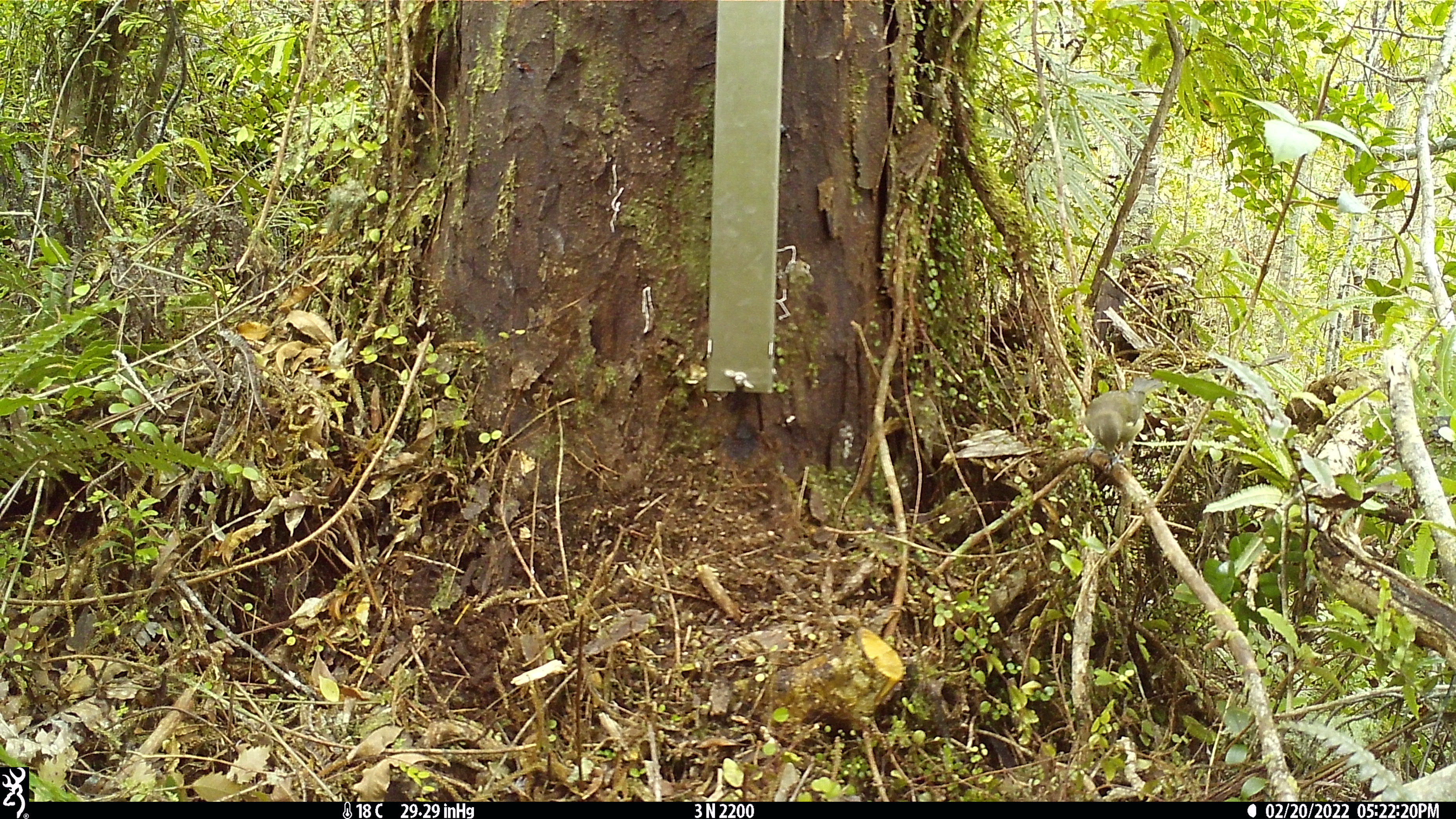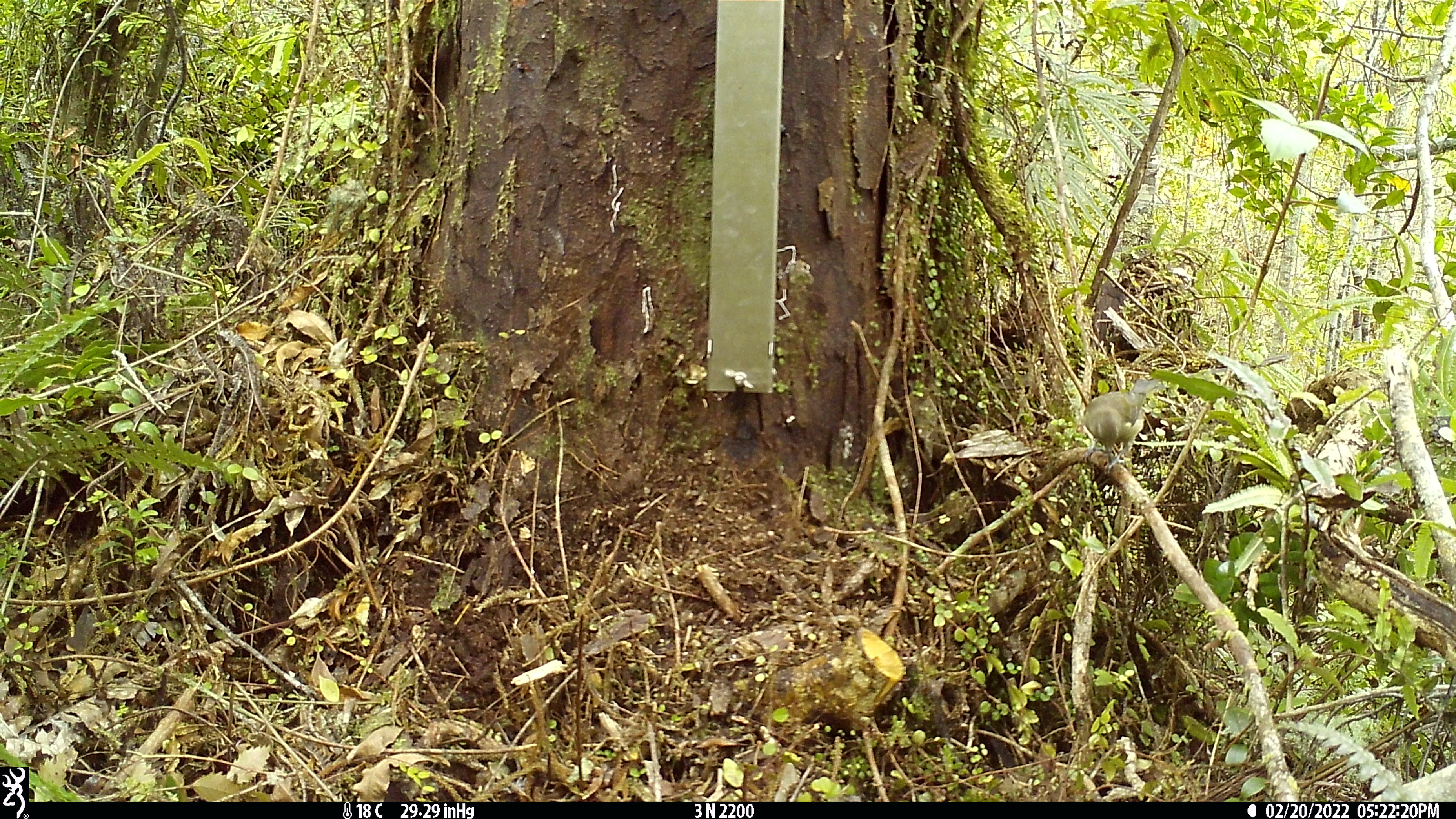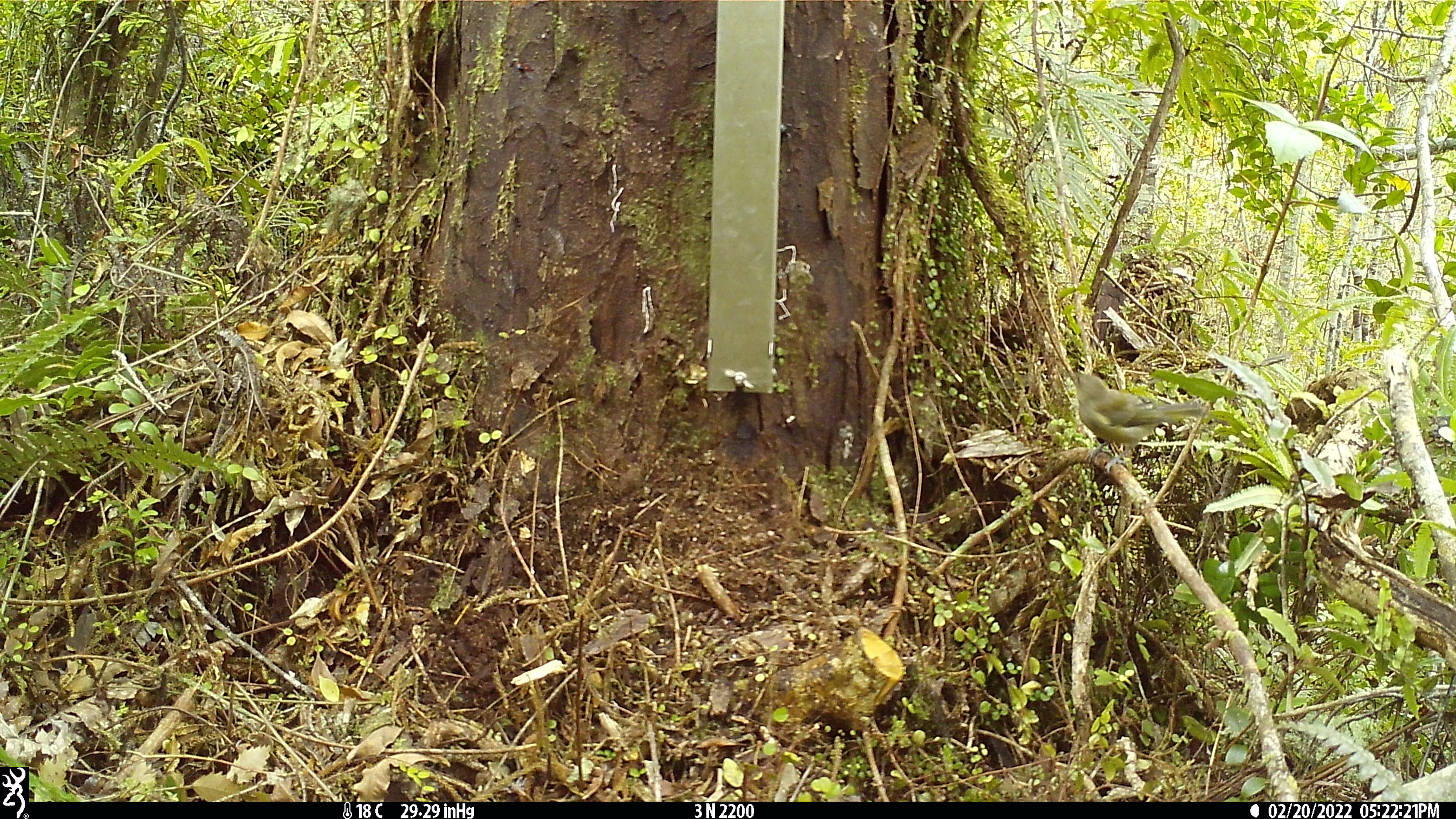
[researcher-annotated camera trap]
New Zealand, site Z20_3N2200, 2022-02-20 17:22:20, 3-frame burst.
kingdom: Animalia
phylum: Chordata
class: Aves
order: Passeriformes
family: Meliphagidae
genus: Anthornis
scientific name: Anthornis melanura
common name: new zealand bellbird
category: bellbird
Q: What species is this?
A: Bellbird (new zealand bellbird) (Anthornis melanura).